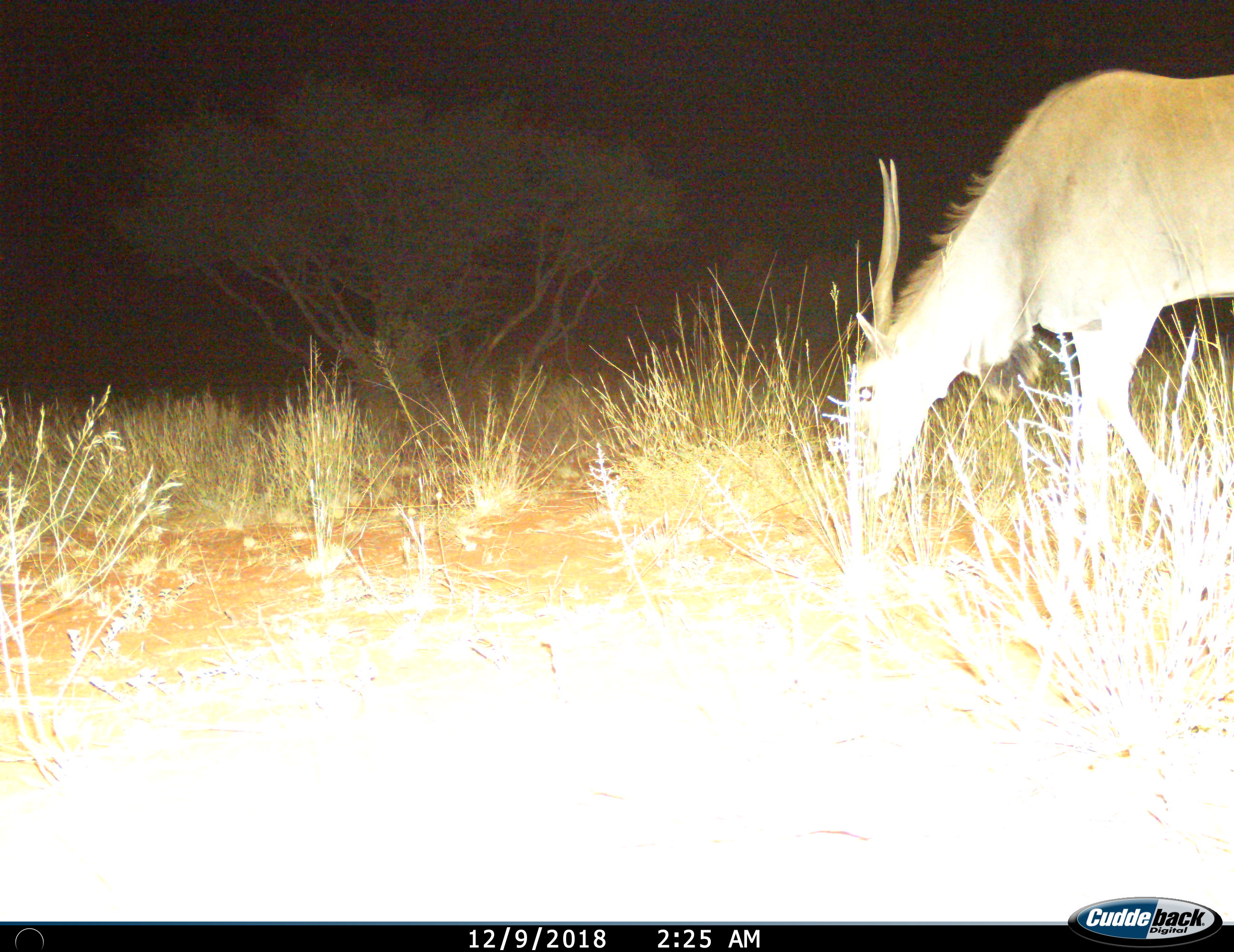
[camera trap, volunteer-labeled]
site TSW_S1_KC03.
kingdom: Animalia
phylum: Chordata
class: Mammalia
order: Artiodactyla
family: Bovidae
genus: Tragelaphus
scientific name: Tragelaphus oryx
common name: eland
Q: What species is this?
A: Eland (Tragelaphus oryx).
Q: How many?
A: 1.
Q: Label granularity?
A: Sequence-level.